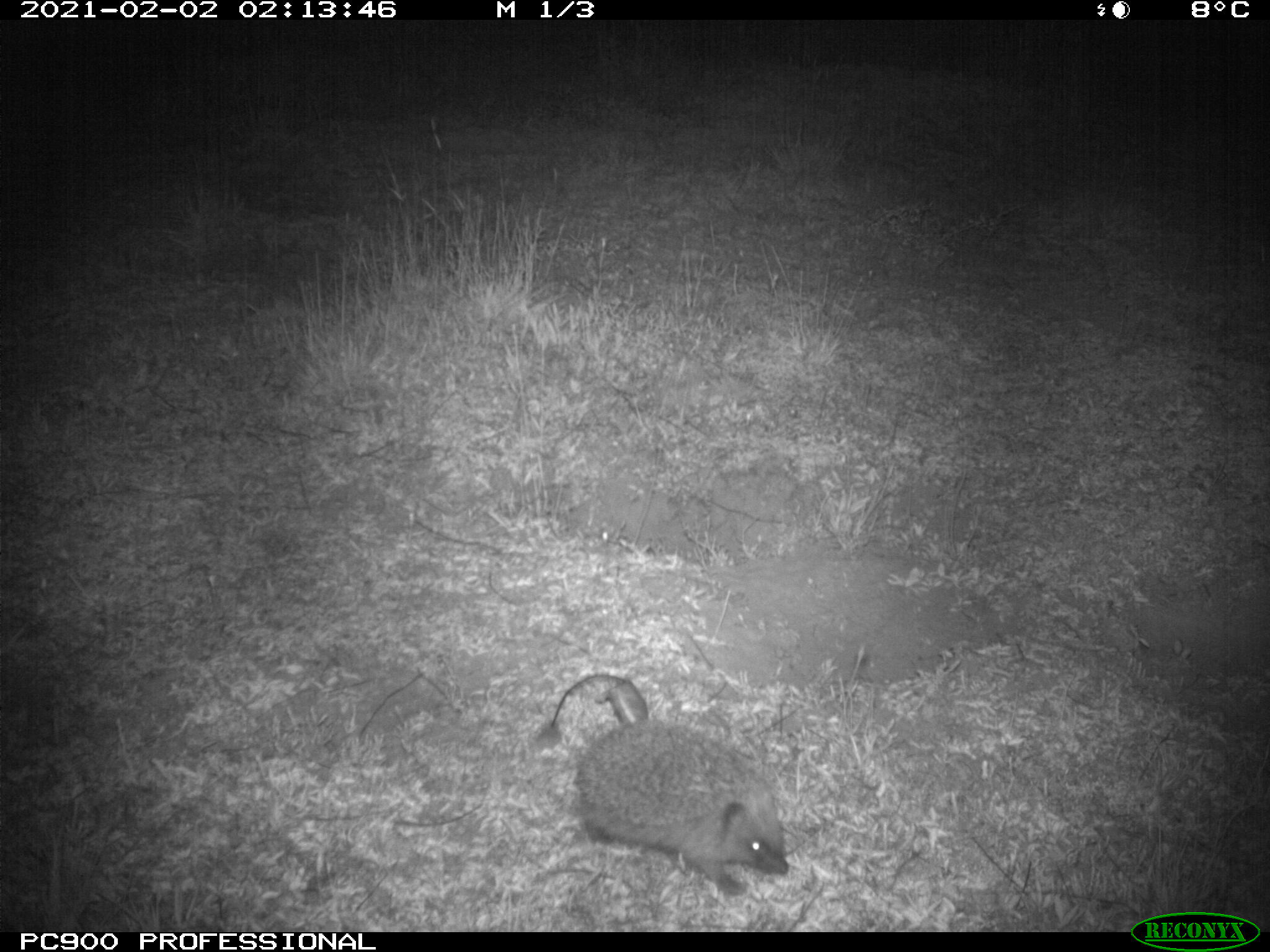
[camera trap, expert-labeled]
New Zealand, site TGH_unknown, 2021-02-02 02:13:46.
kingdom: Animalia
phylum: Chordata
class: Mammalia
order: Eulipotyphla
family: Erinaceidae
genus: Erinaceus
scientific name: Erinaceus europaeus europaeus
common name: european hedgehog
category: hedgehog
Hedgehog (european hedgehog) (Erinaceus europaeus europaeus).